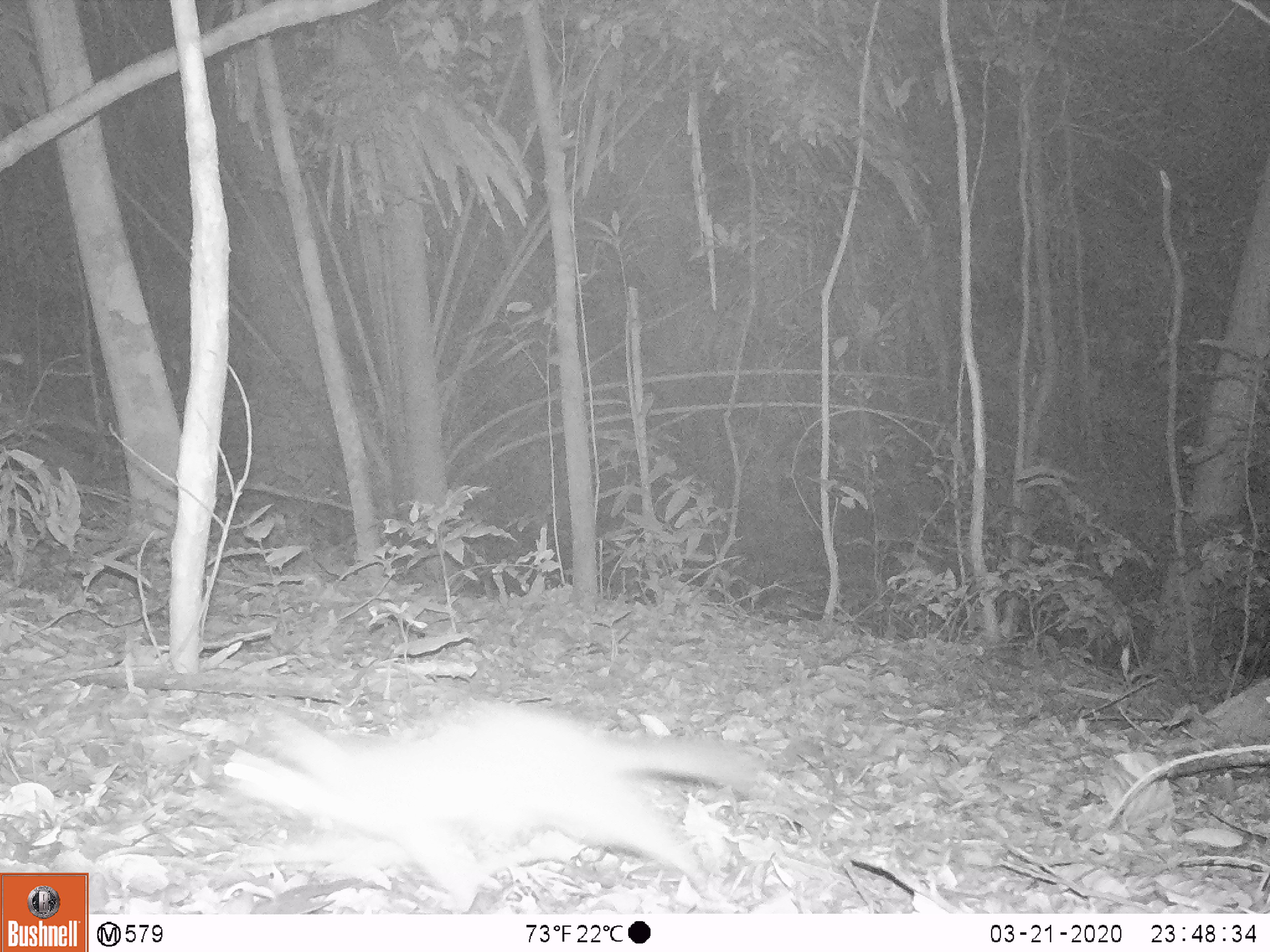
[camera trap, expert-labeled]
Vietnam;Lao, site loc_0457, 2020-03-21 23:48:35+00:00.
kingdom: Animalia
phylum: Chordata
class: Mammalia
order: Carnivora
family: Mustelidae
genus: Melogale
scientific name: Melogale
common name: ferret badger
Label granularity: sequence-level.